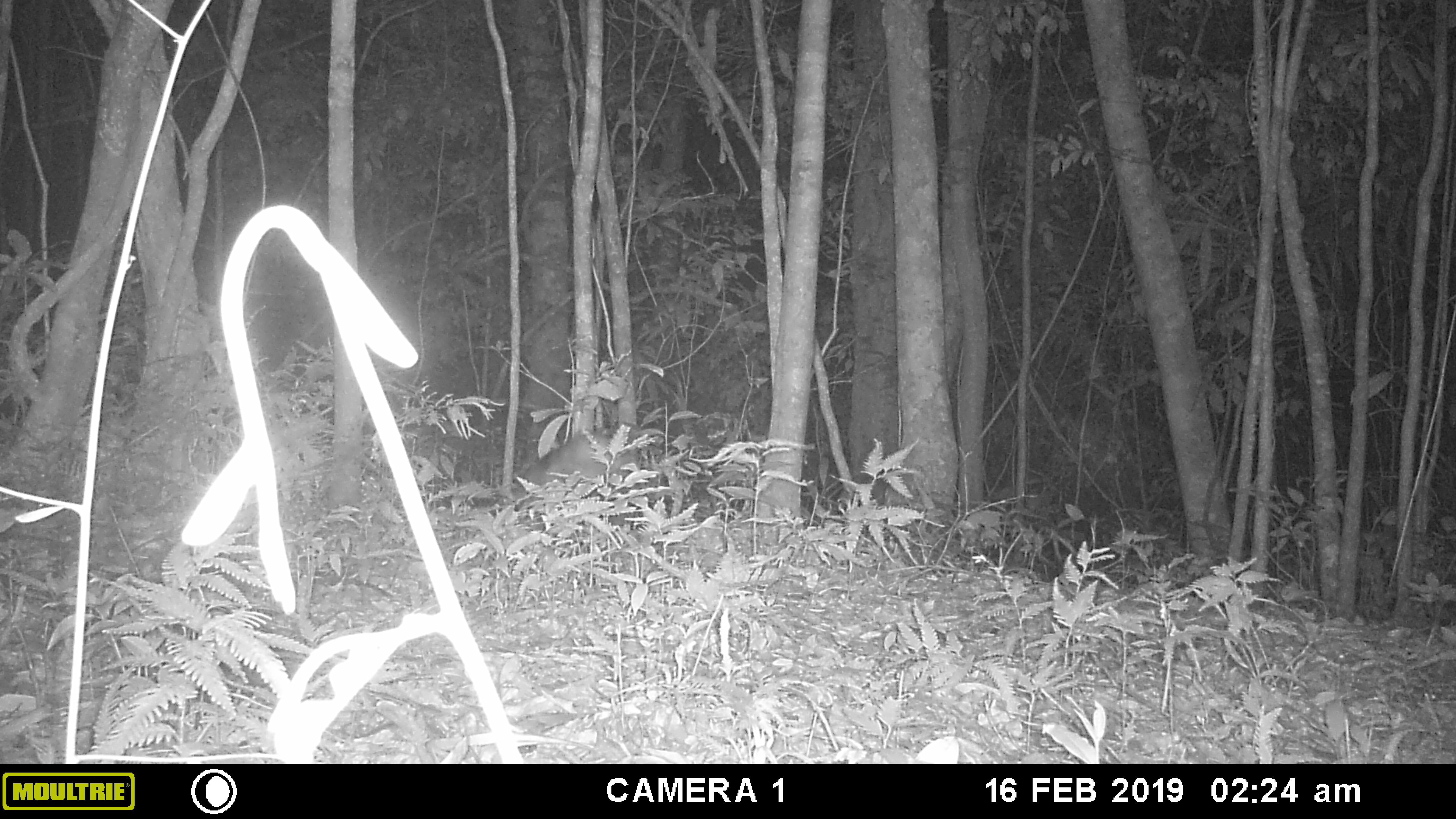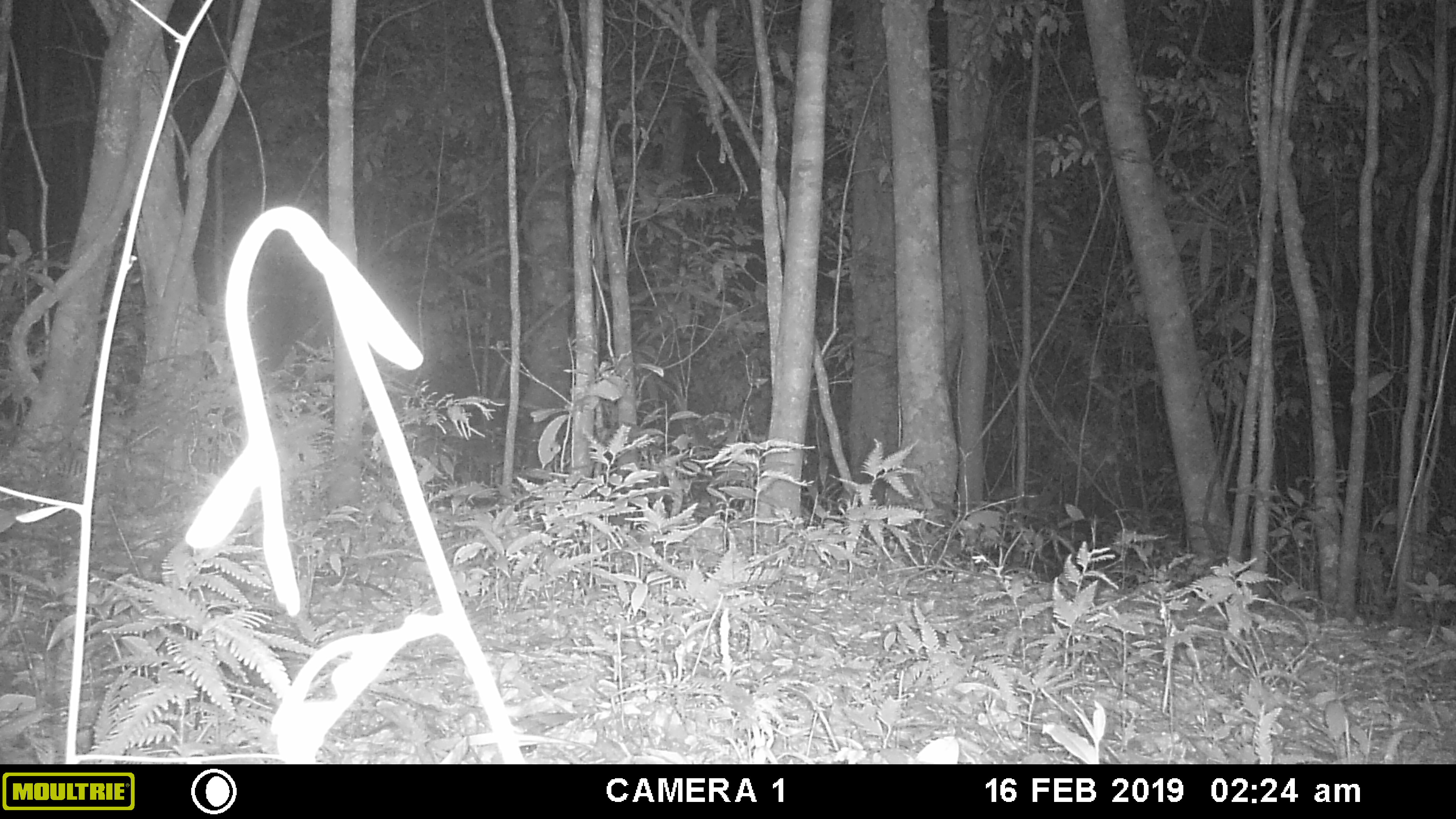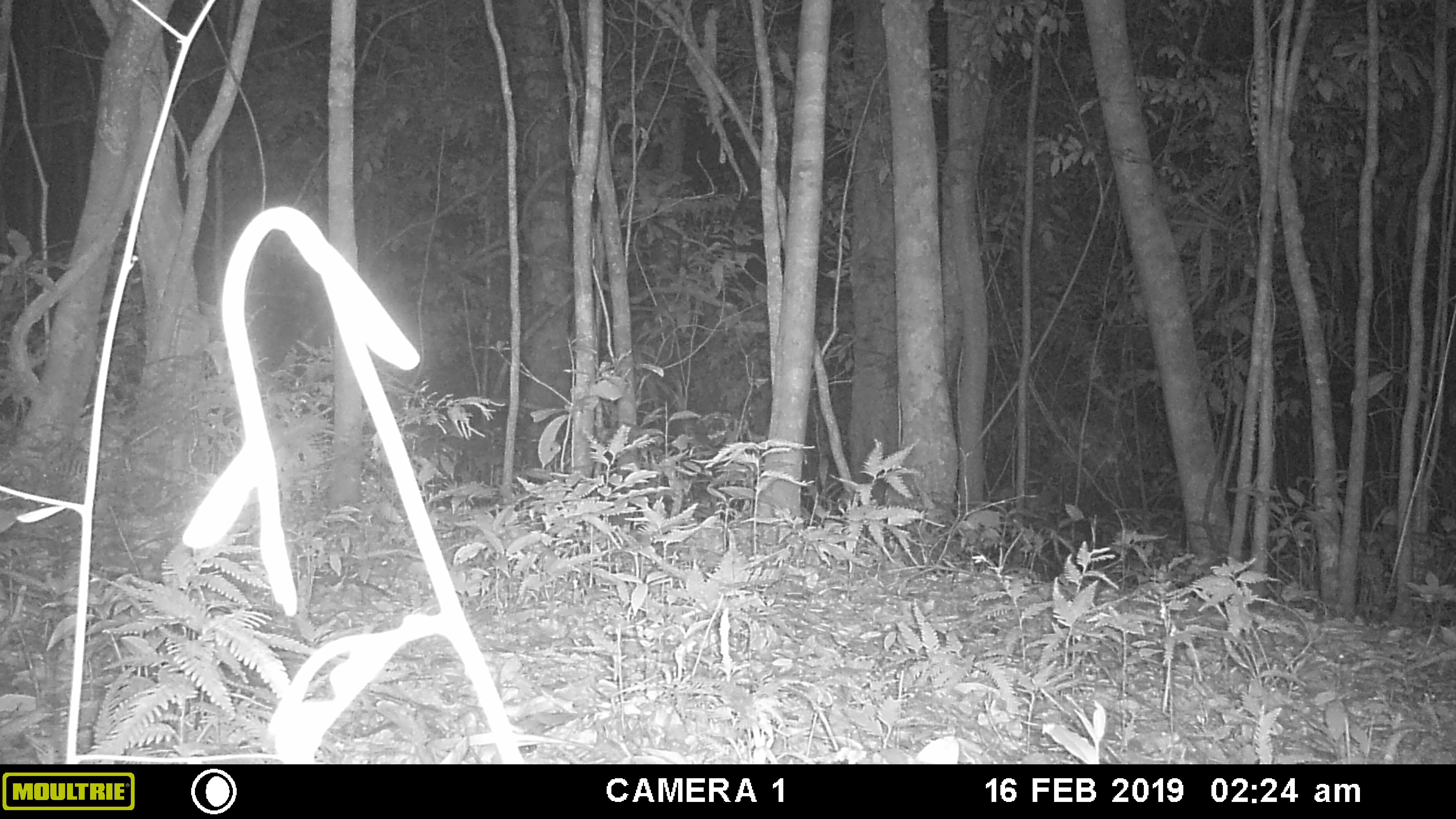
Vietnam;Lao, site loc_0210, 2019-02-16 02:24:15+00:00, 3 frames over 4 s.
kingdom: Animalia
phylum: Chordata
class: Mammalia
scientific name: Mammalia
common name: mammal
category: unidentified small mammal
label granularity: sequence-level